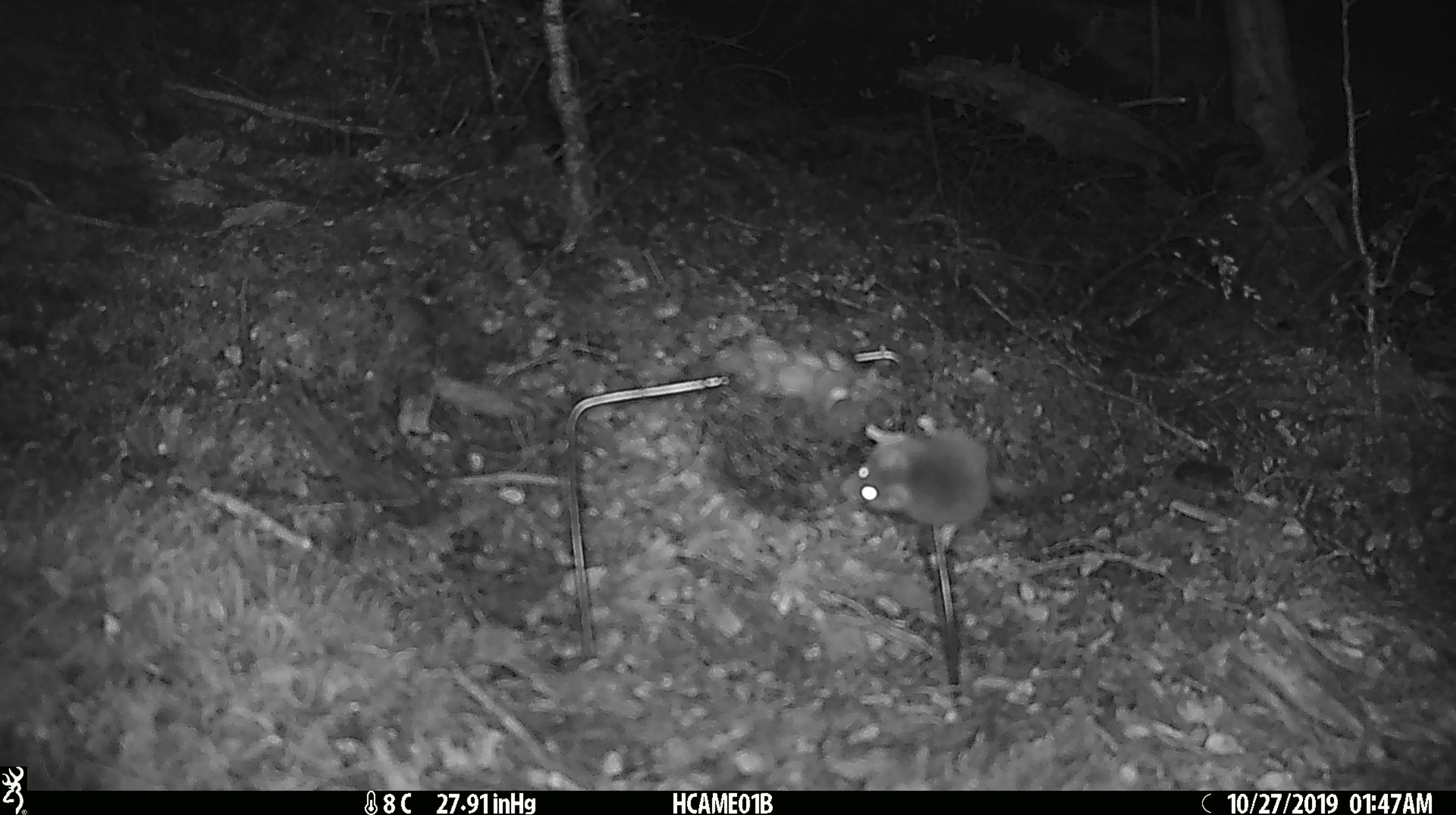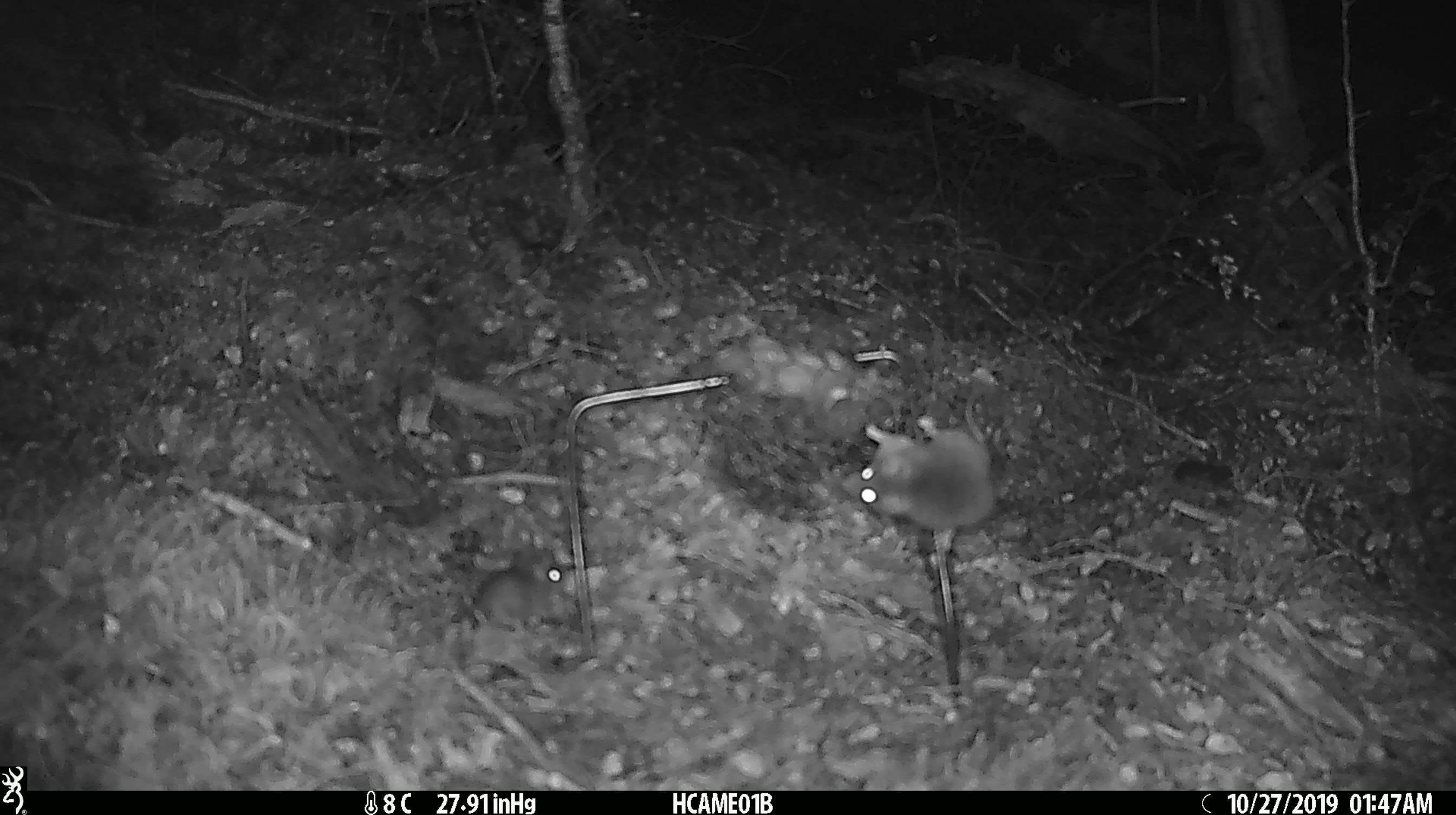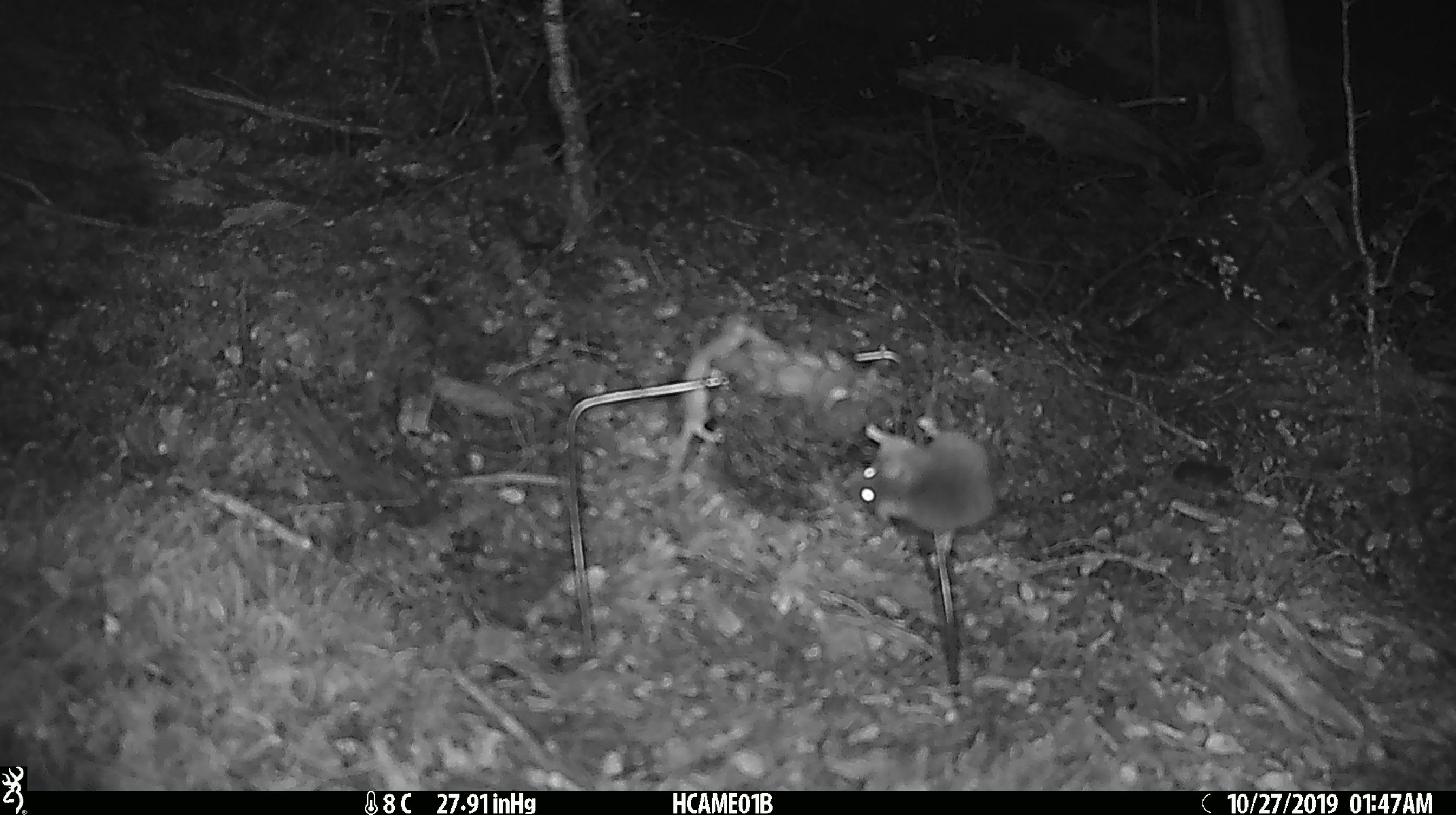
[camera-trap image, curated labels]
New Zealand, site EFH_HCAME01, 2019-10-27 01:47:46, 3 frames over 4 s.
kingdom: Animalia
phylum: Chordata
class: Mammalia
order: Rodentia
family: Muridae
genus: Mus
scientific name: Mus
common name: mouse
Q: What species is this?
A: Mouse (Mus).